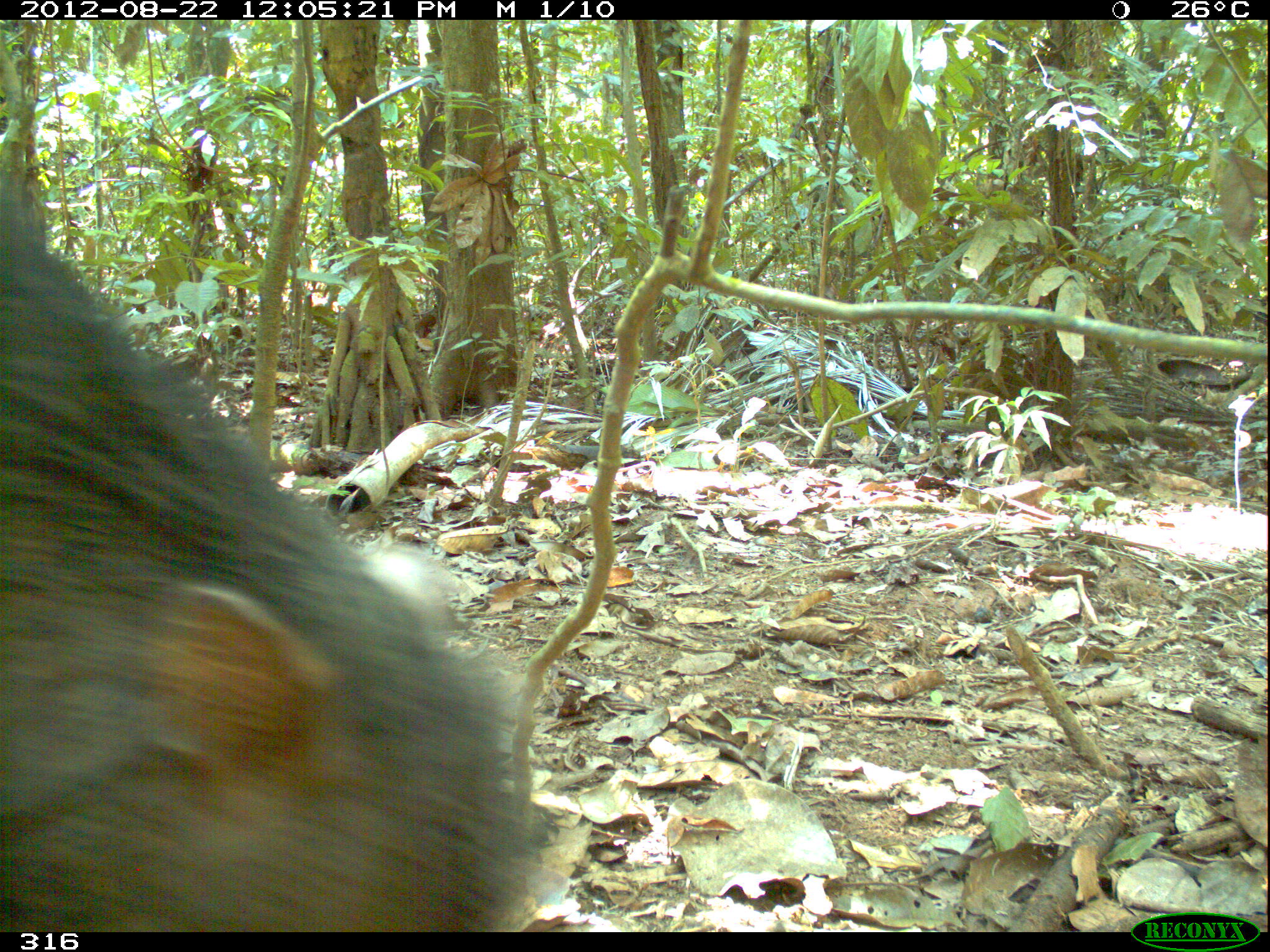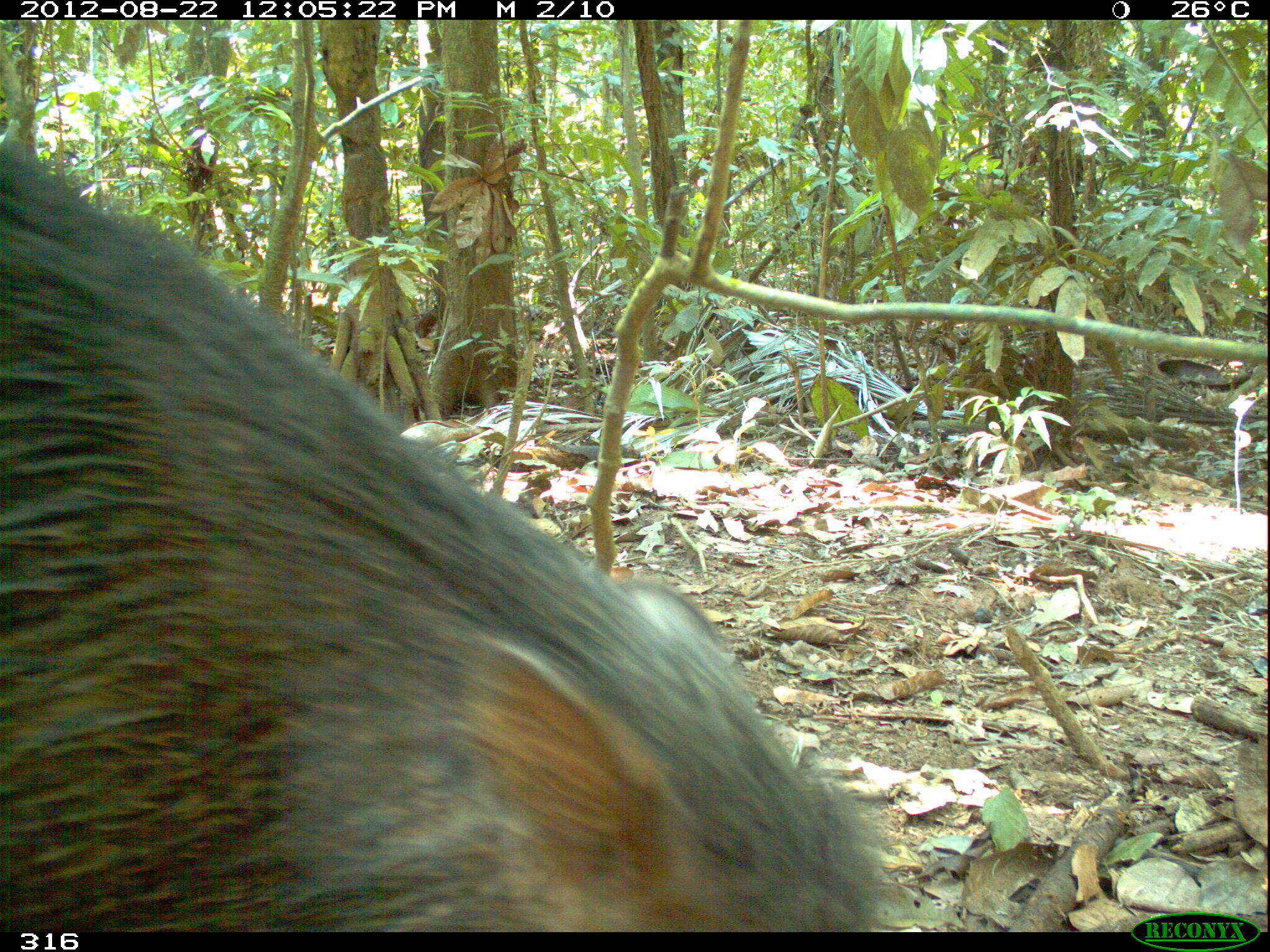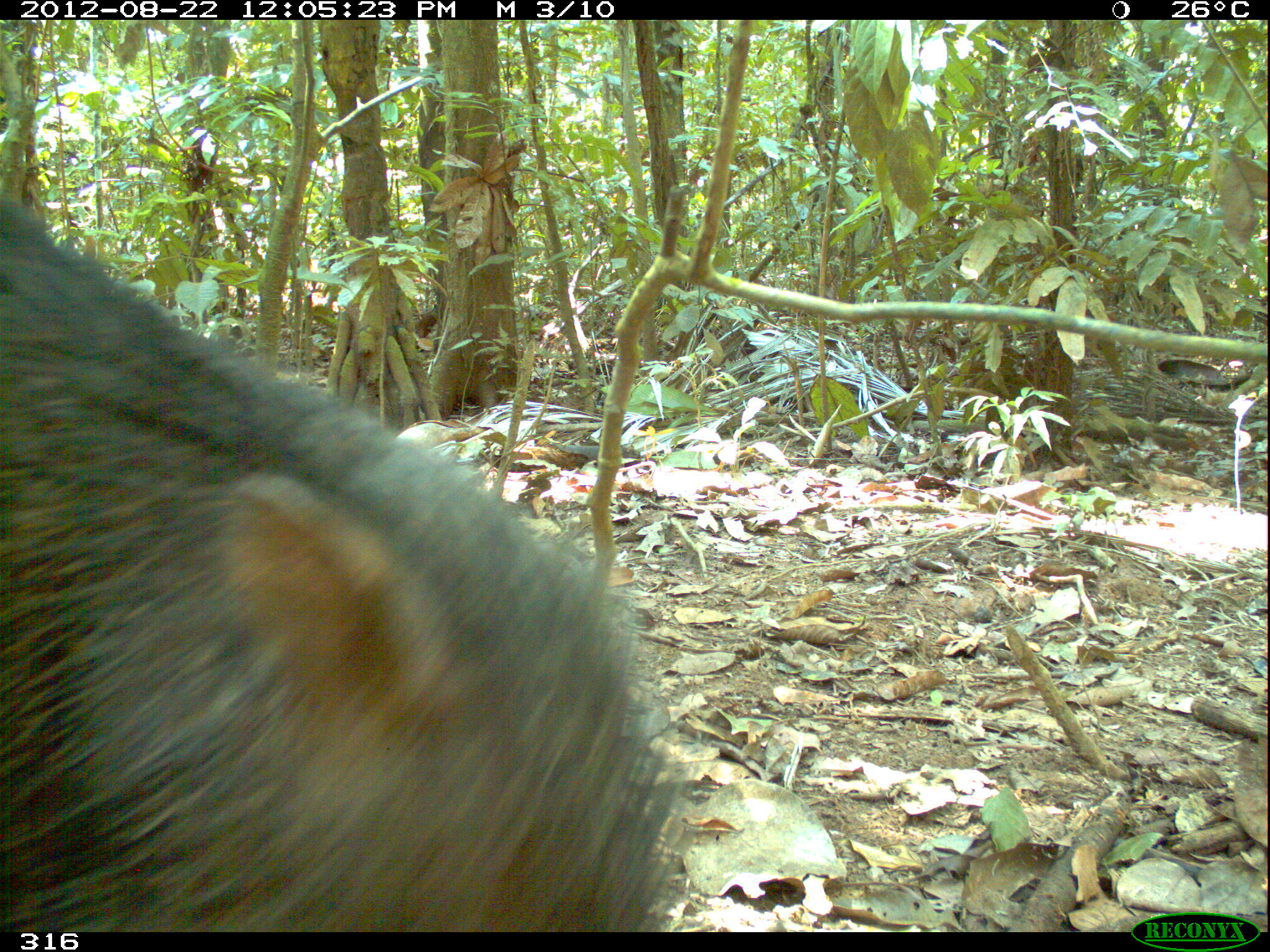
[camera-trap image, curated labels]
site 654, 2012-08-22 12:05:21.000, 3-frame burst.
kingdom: Animalia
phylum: Chordata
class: Mammalia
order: Artiodactyla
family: Tayassuidae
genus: Tayassu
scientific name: Tayassu pecari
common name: white-lipped peccary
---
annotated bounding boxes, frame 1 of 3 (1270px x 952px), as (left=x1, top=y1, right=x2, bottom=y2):
tayassu pecari: (left=0, top=173, right=544, bottom=932)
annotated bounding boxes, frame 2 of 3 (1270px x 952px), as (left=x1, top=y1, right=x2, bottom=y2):
tayassu pecari: (left=0, top=146, right=889, bottom=932)